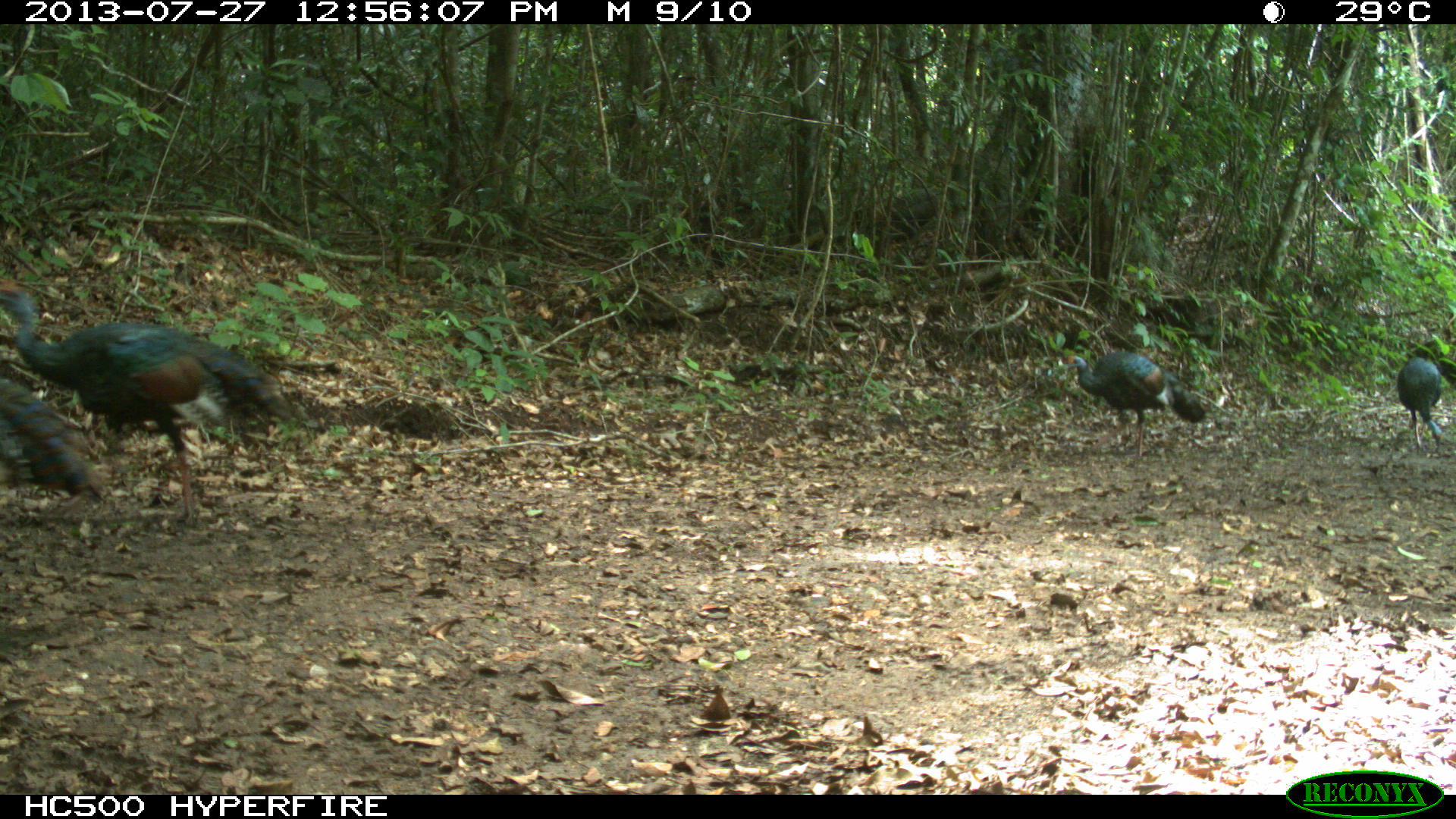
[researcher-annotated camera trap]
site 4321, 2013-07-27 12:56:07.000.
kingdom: Animalia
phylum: Chordata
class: Aves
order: Galliformes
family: Phasianidae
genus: Meleagris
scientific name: Meleagris ocellata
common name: ocellated turkey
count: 4